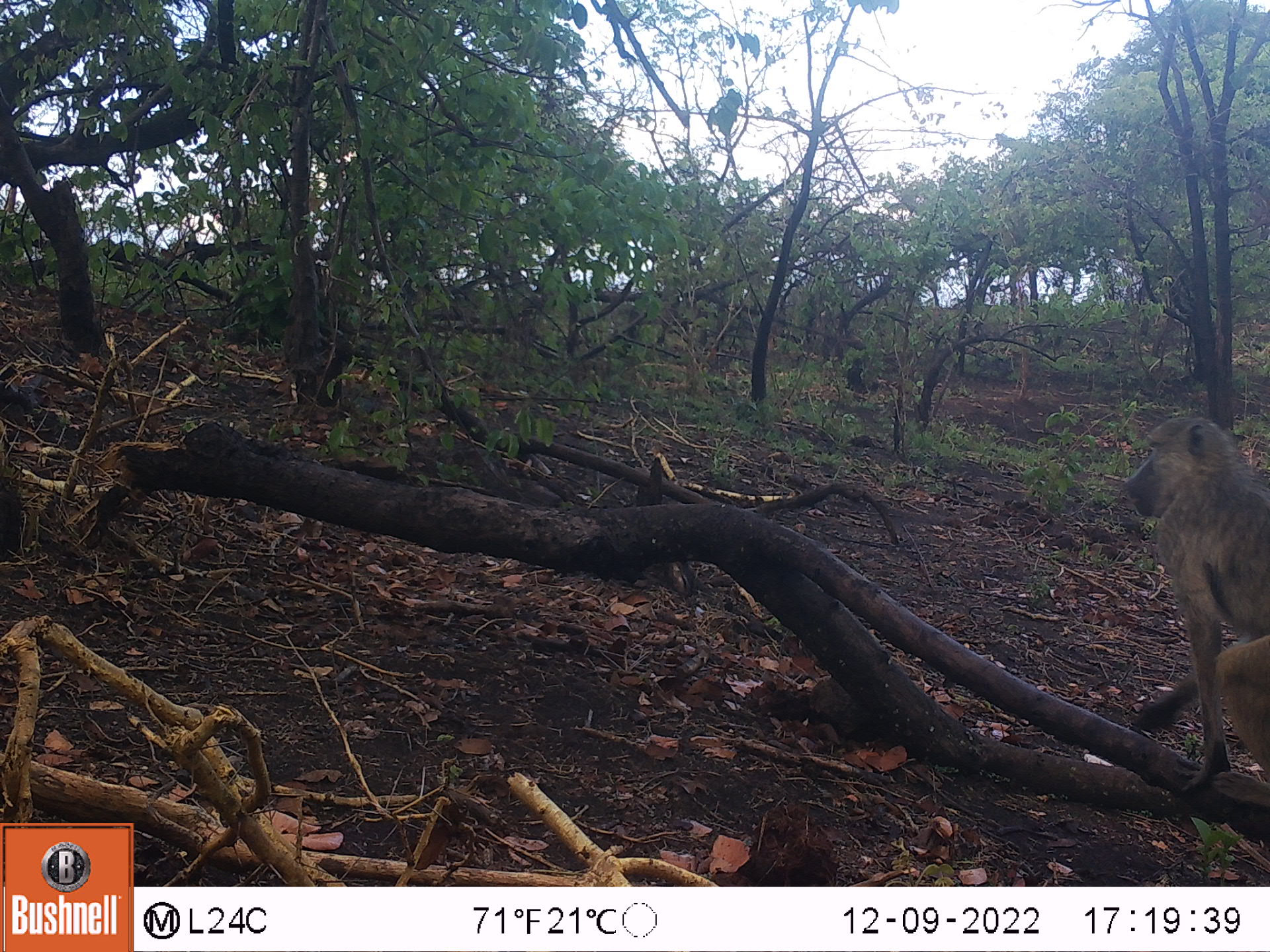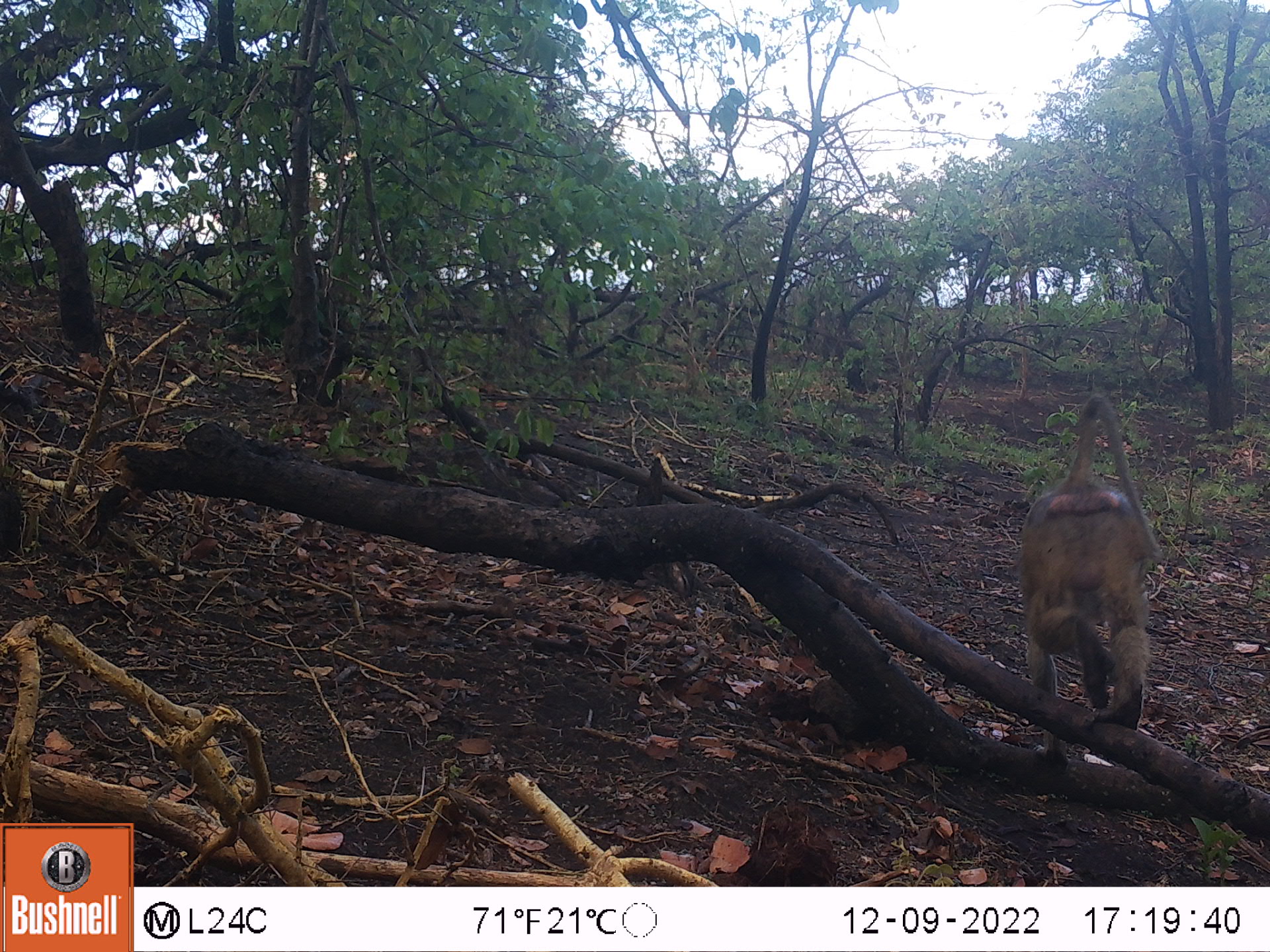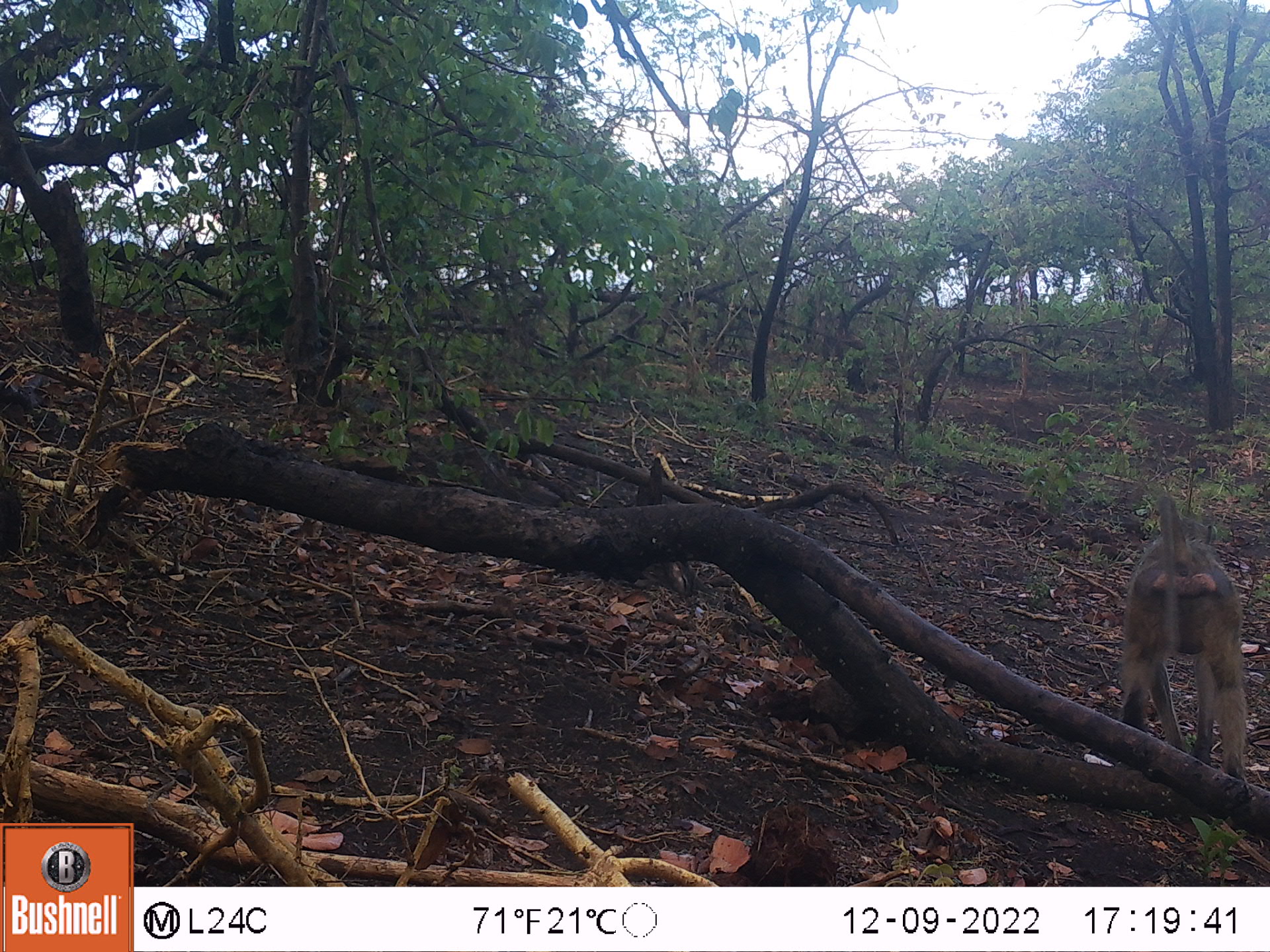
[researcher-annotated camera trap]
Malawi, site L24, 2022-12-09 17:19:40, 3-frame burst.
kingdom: Animalia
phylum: Chordata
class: Mammalia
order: Primates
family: Cercopithecidae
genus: Papio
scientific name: Papio cynocephalus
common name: yellow baboon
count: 1